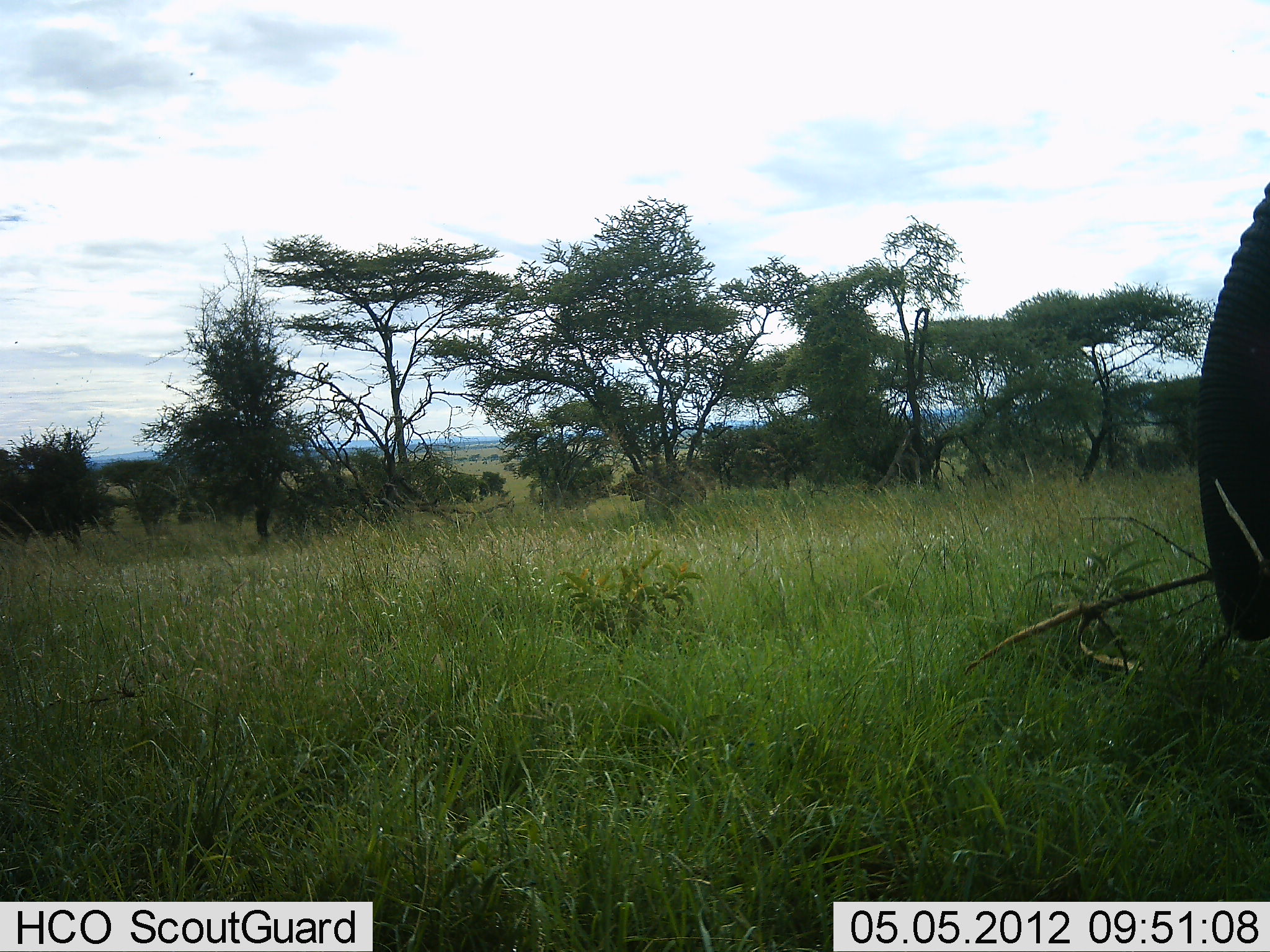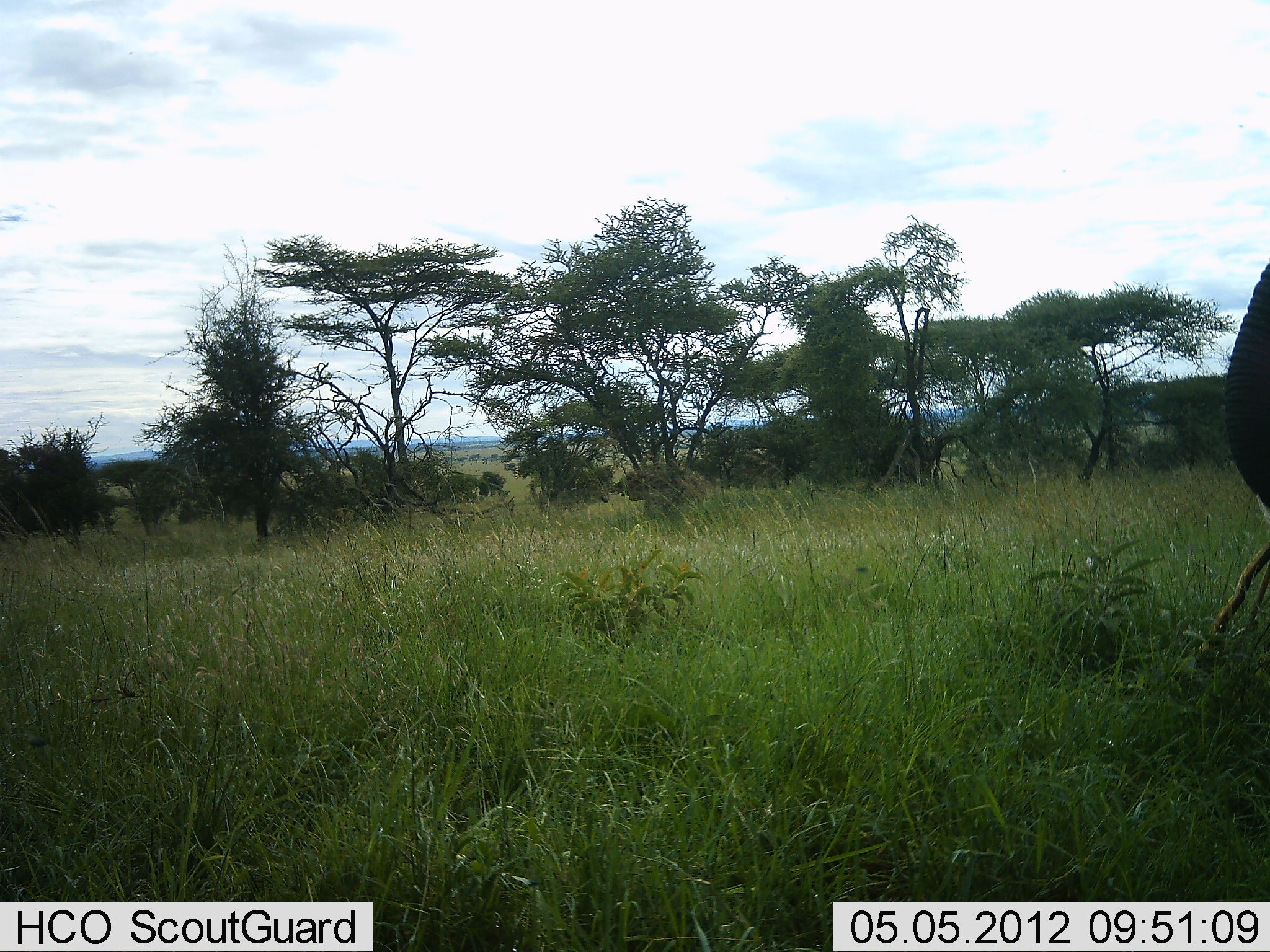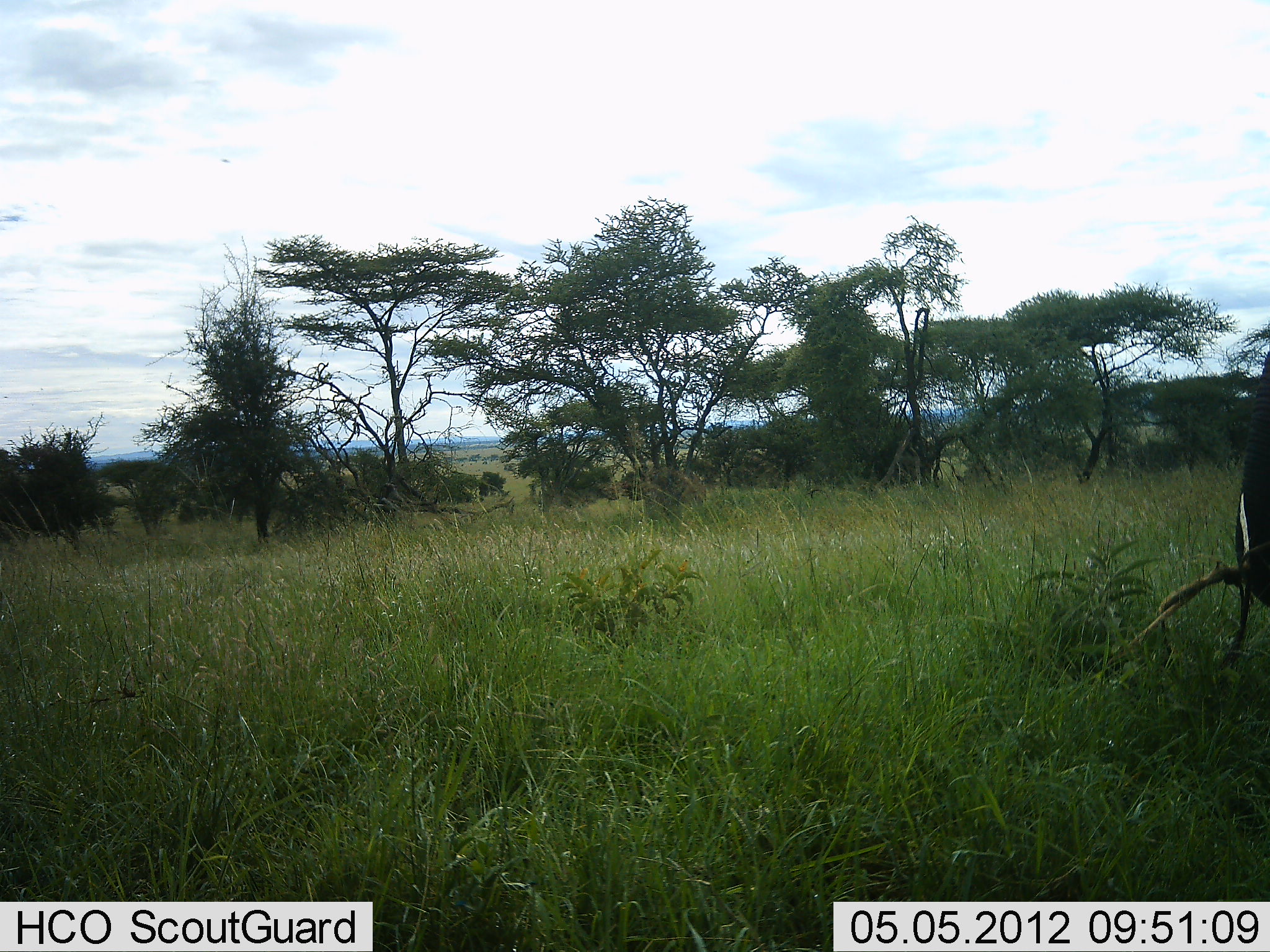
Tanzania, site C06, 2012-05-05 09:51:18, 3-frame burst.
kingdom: Animalia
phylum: Chordata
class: Mammalia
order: Proboscidea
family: Elephantidae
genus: Loxodonta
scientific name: Loxodonta africana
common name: african bush elephant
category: elephant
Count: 1.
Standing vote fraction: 40%.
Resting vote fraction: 0%.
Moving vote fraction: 20%.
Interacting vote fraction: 0%.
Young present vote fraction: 0%.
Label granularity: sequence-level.